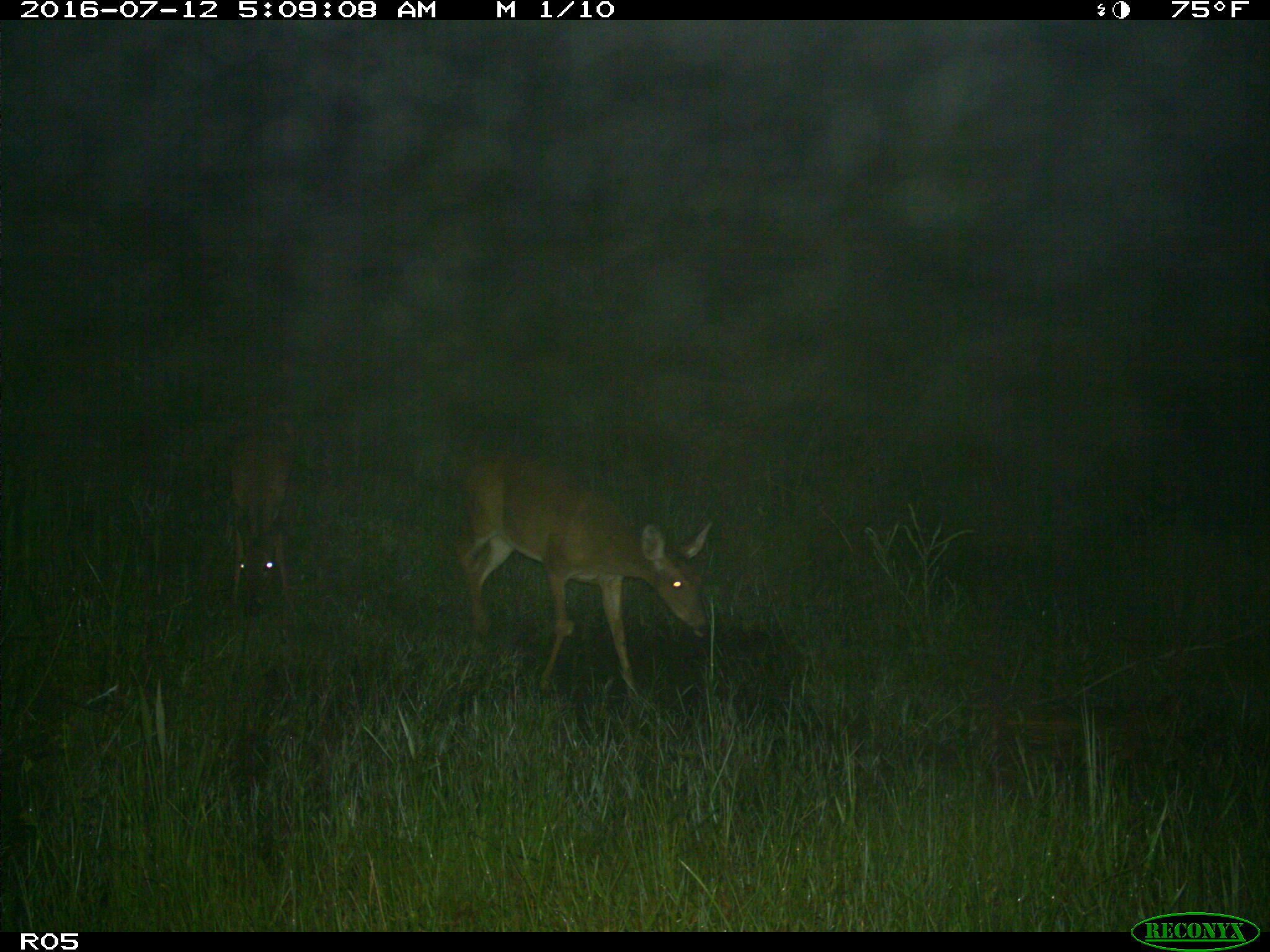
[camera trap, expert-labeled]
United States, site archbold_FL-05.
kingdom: Animalia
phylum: Chordata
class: Mammalia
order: Artiodactyla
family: Cervidae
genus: Odocoileus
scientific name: Odocoileus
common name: deer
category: unidentified deer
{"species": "unidentified deer (deer) (Odocoileus)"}